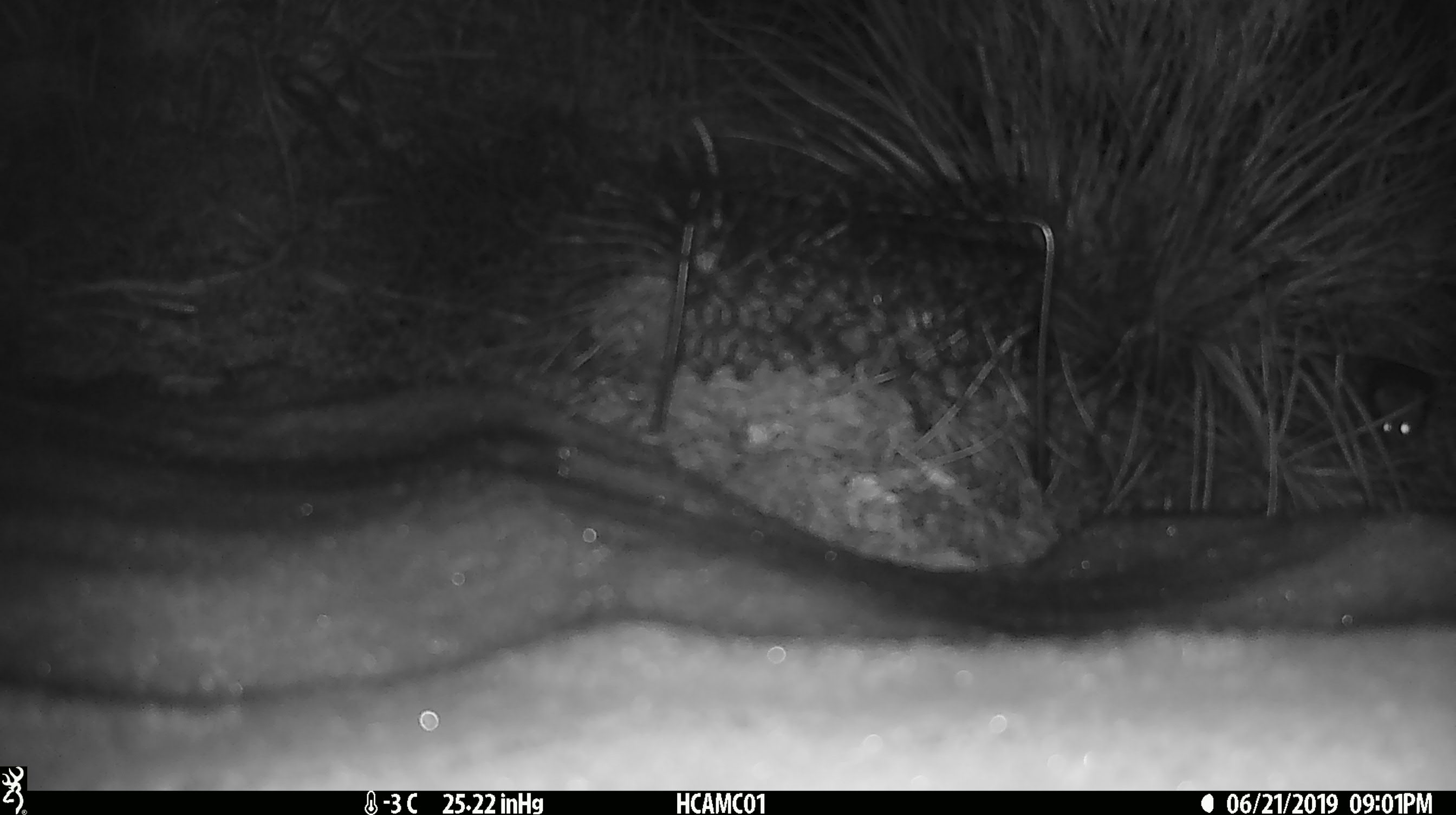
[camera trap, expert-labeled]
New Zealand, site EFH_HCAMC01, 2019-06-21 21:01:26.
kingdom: Animalia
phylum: Chordata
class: Mammalia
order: Rodentia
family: Muridae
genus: Mus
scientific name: Mus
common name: mouse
Mouse (Mus).